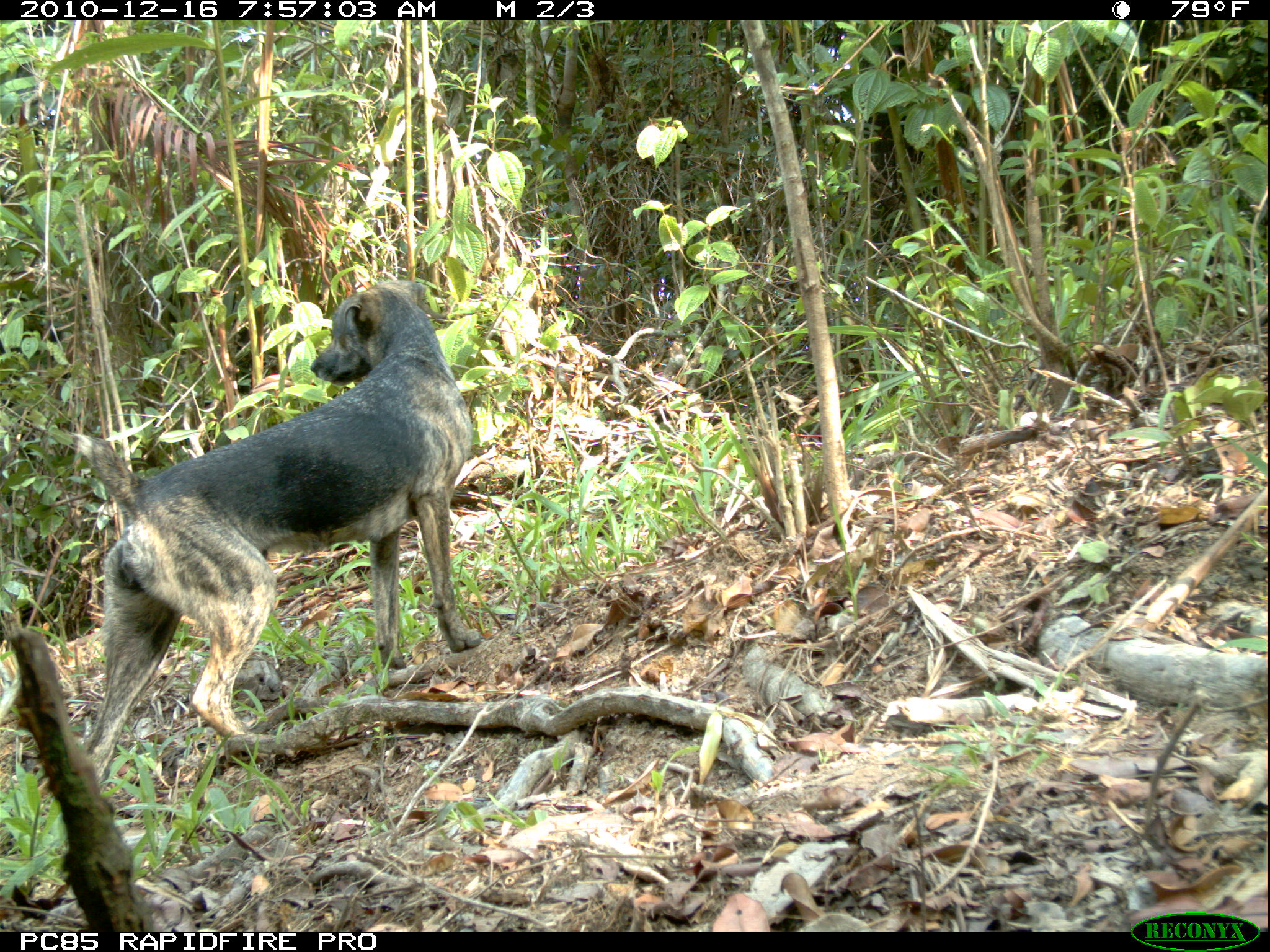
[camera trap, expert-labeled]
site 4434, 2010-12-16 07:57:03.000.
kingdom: Animalia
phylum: Chordata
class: Mammalia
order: Carnivora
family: Canidae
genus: Canis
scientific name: Canis familiaris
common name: domestic dog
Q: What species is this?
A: Canis familiaris (domestic dog).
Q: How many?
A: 1.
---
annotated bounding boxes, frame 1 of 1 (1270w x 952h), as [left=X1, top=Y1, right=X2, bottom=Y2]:
canis familiaris: [left=67, top=276, right=471, bottom=782]